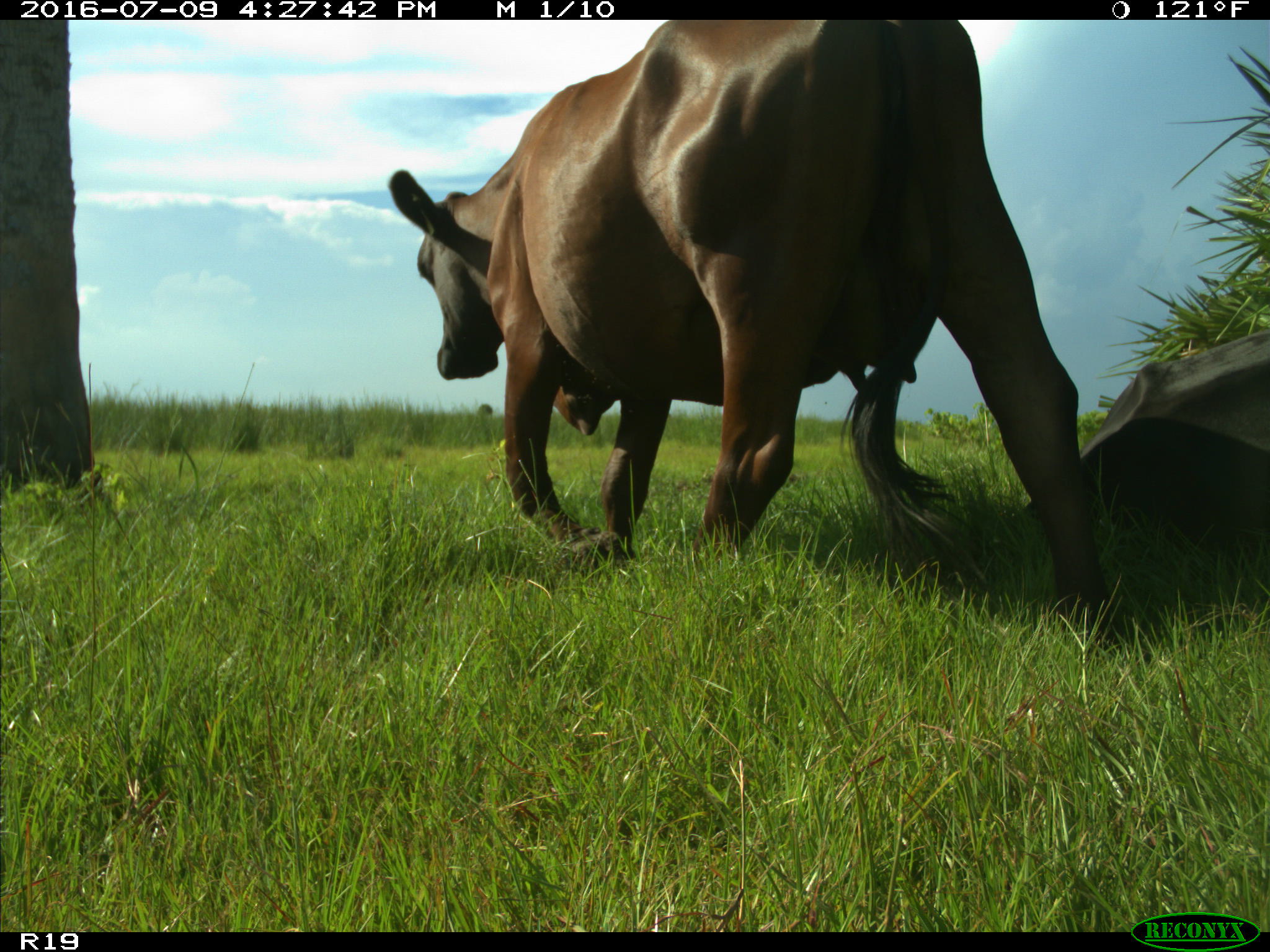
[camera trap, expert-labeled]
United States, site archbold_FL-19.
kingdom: Animalia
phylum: Chordata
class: Mammalia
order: Artiodactyla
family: Bovidae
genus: Bos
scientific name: Bos taurus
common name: domestic cow